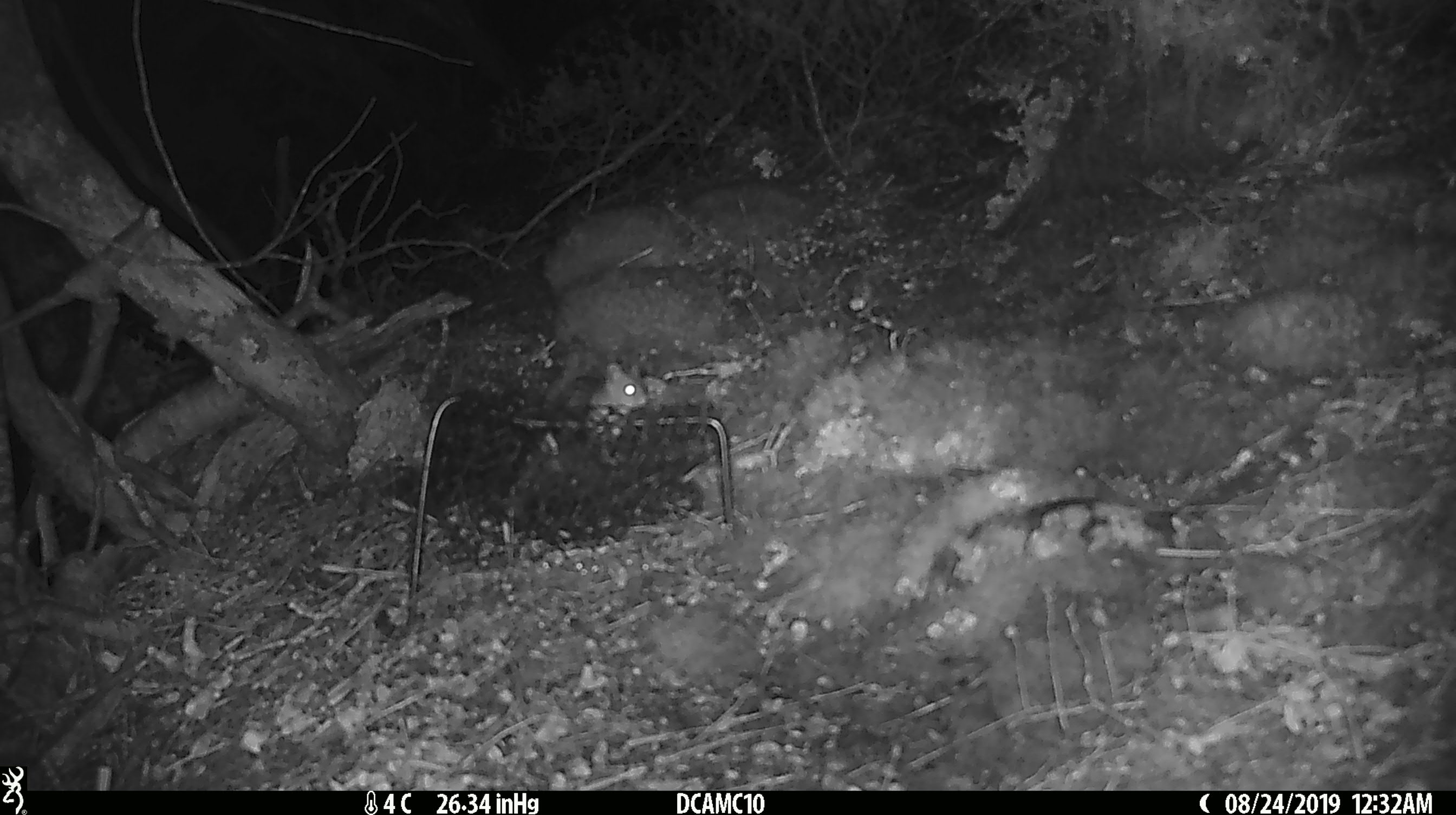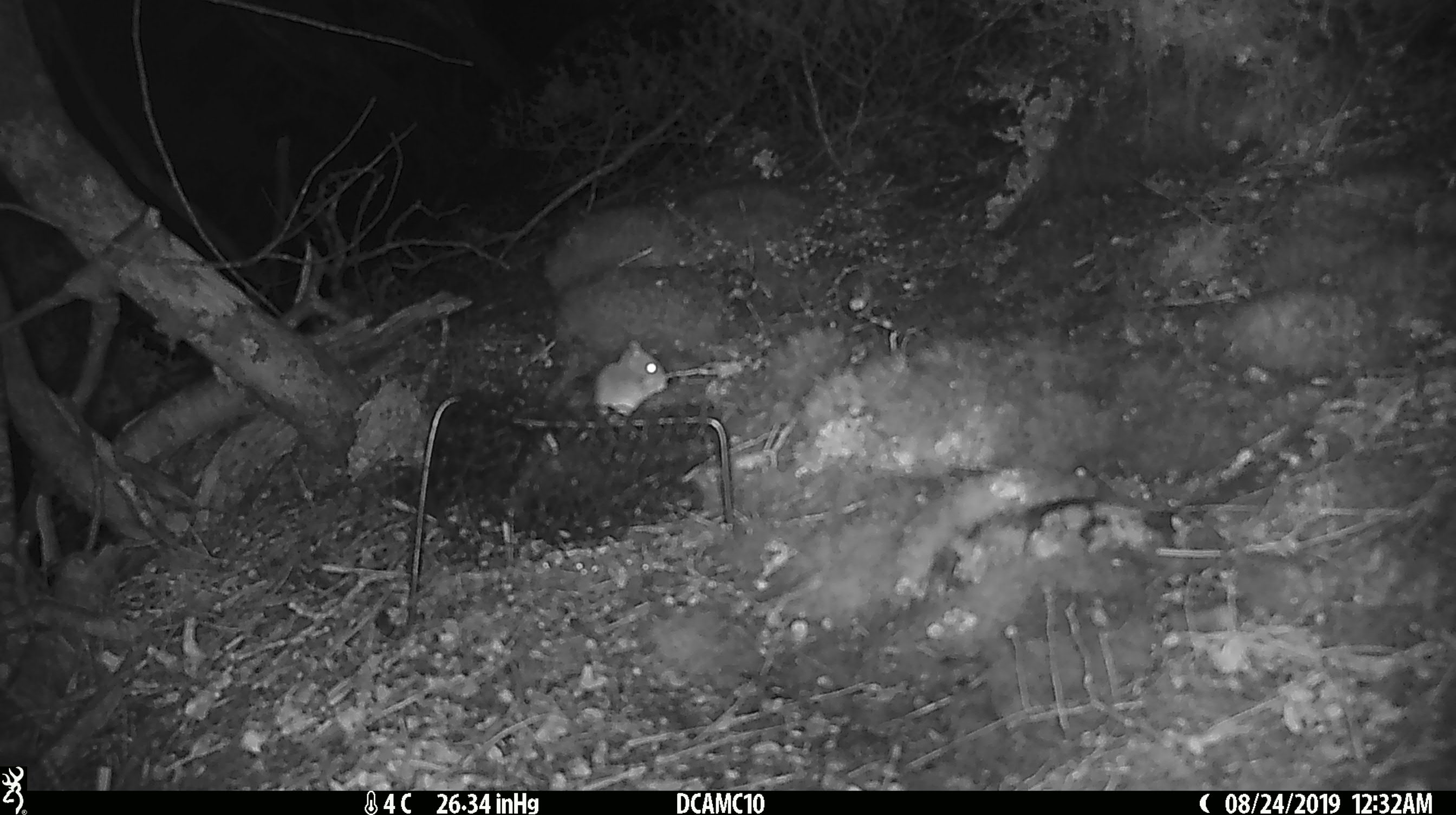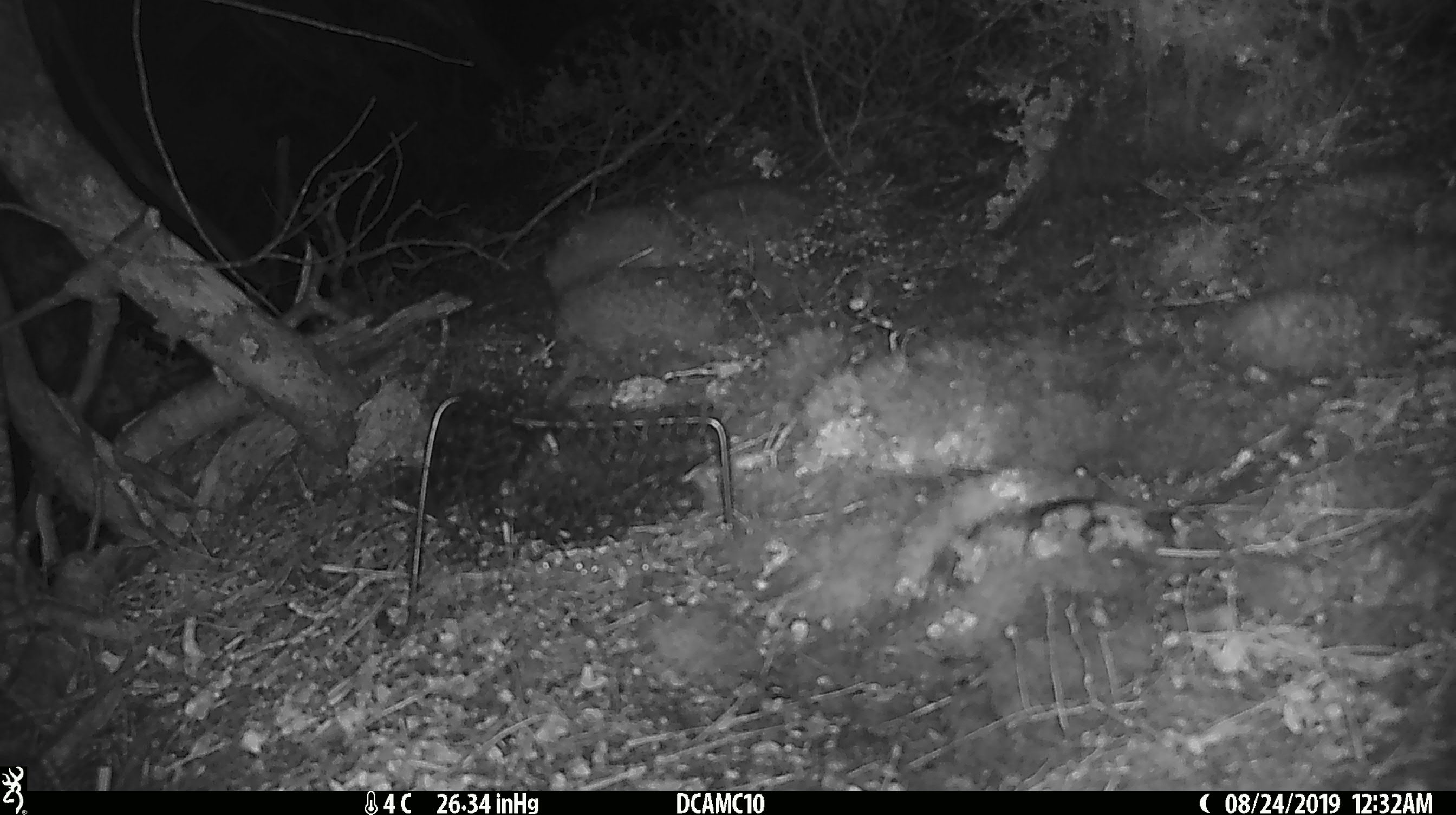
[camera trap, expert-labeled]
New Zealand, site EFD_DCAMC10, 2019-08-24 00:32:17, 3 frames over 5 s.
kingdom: Animalia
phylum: Chordata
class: Mammalia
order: Rodentia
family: Muridae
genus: Mus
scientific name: Mus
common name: mouse